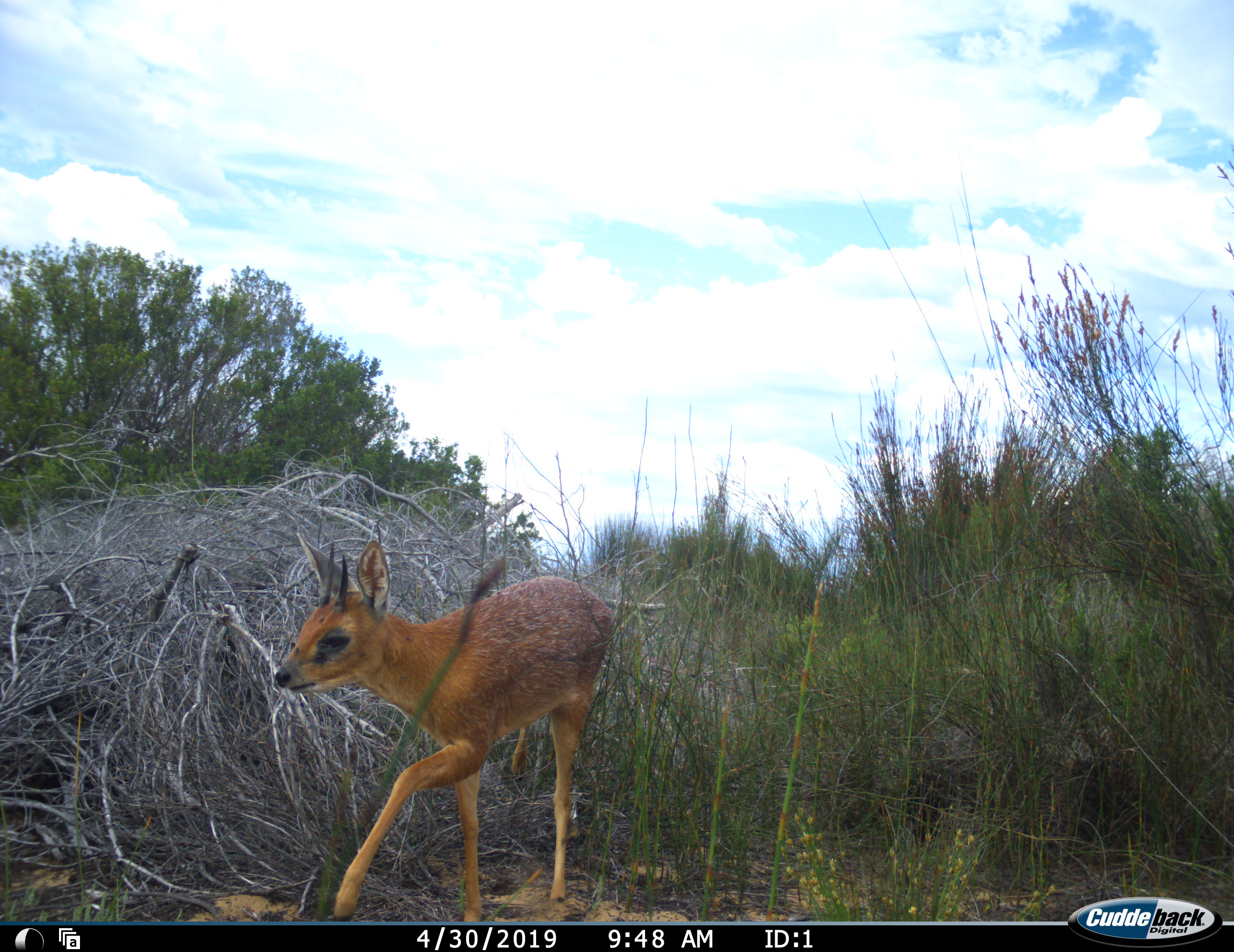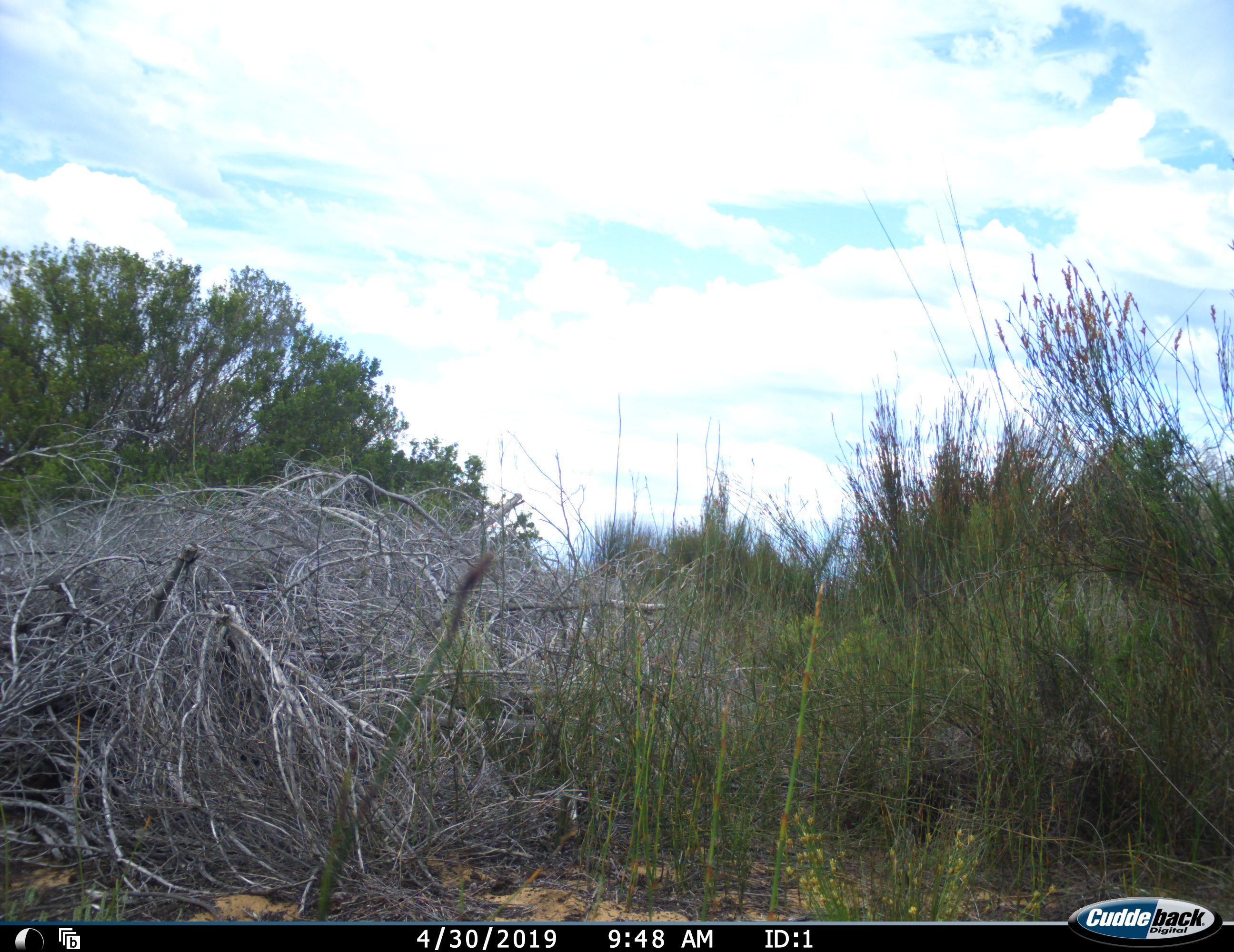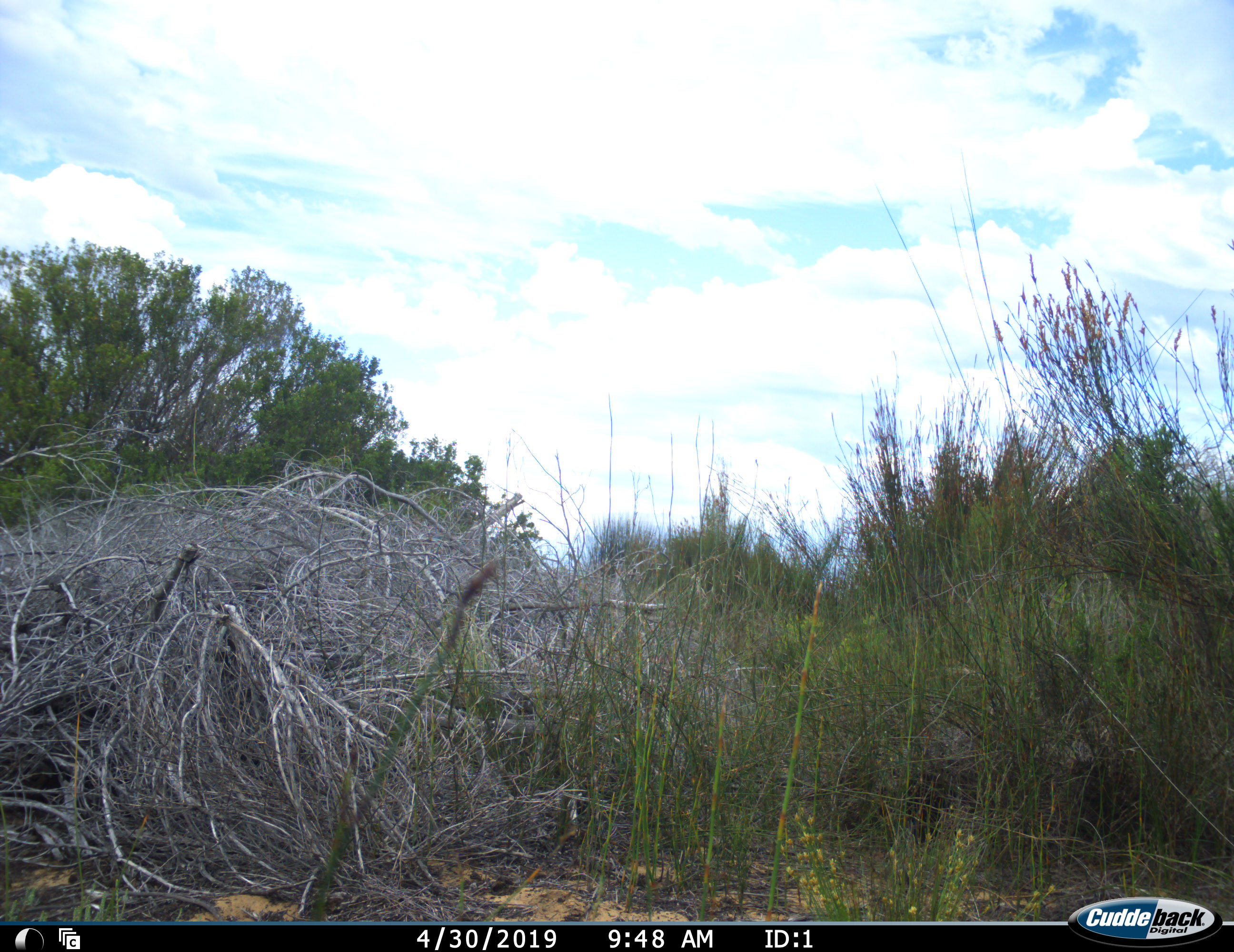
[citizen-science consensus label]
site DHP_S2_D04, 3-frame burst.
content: unidentified animal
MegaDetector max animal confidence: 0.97